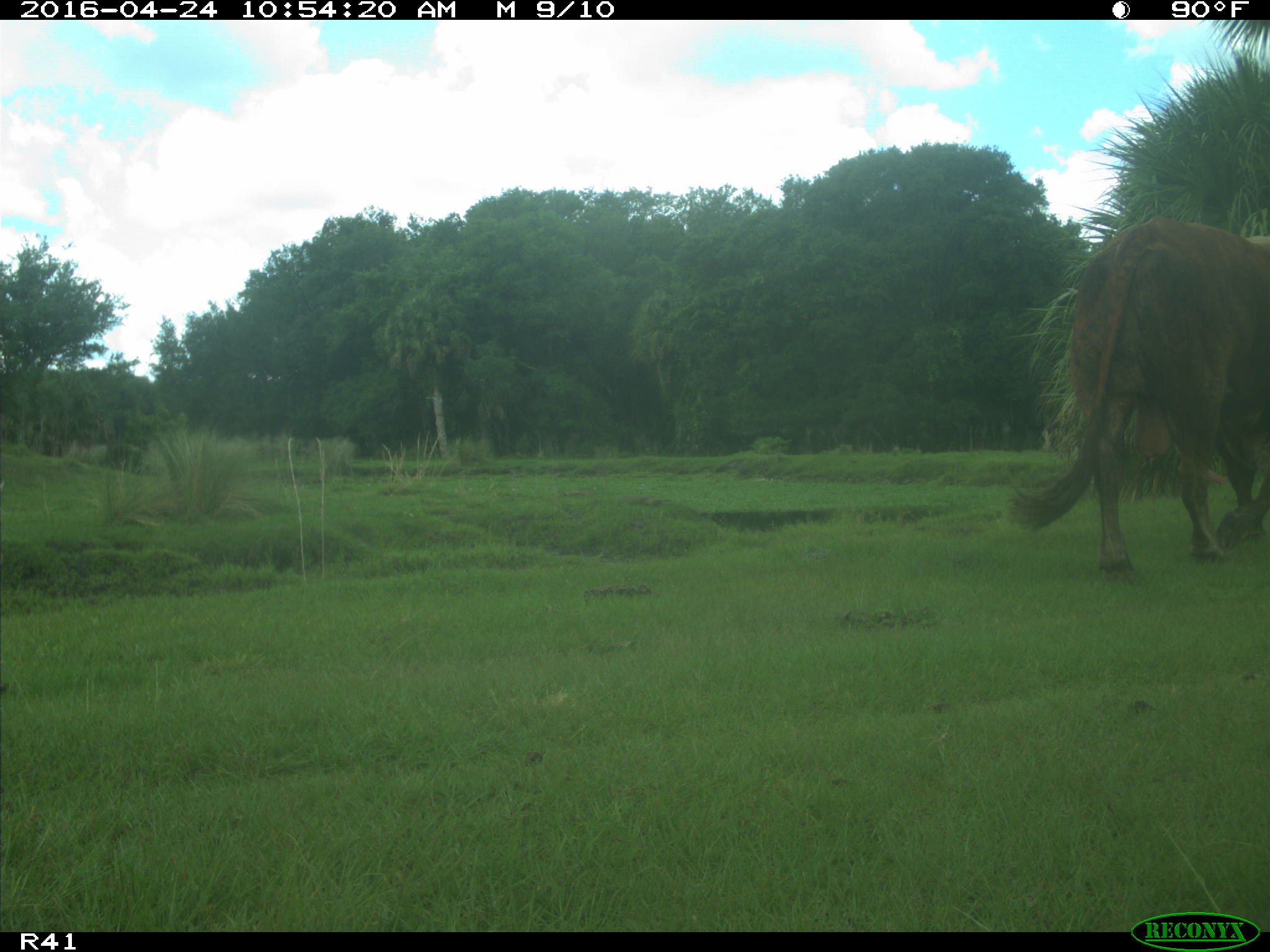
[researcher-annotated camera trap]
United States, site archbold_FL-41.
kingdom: Animalia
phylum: Chordata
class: Mammalia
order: Artiodactyla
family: Bovidae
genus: Bos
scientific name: Bos taurus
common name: domestic cow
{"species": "Bos taurus (domestic cow)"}